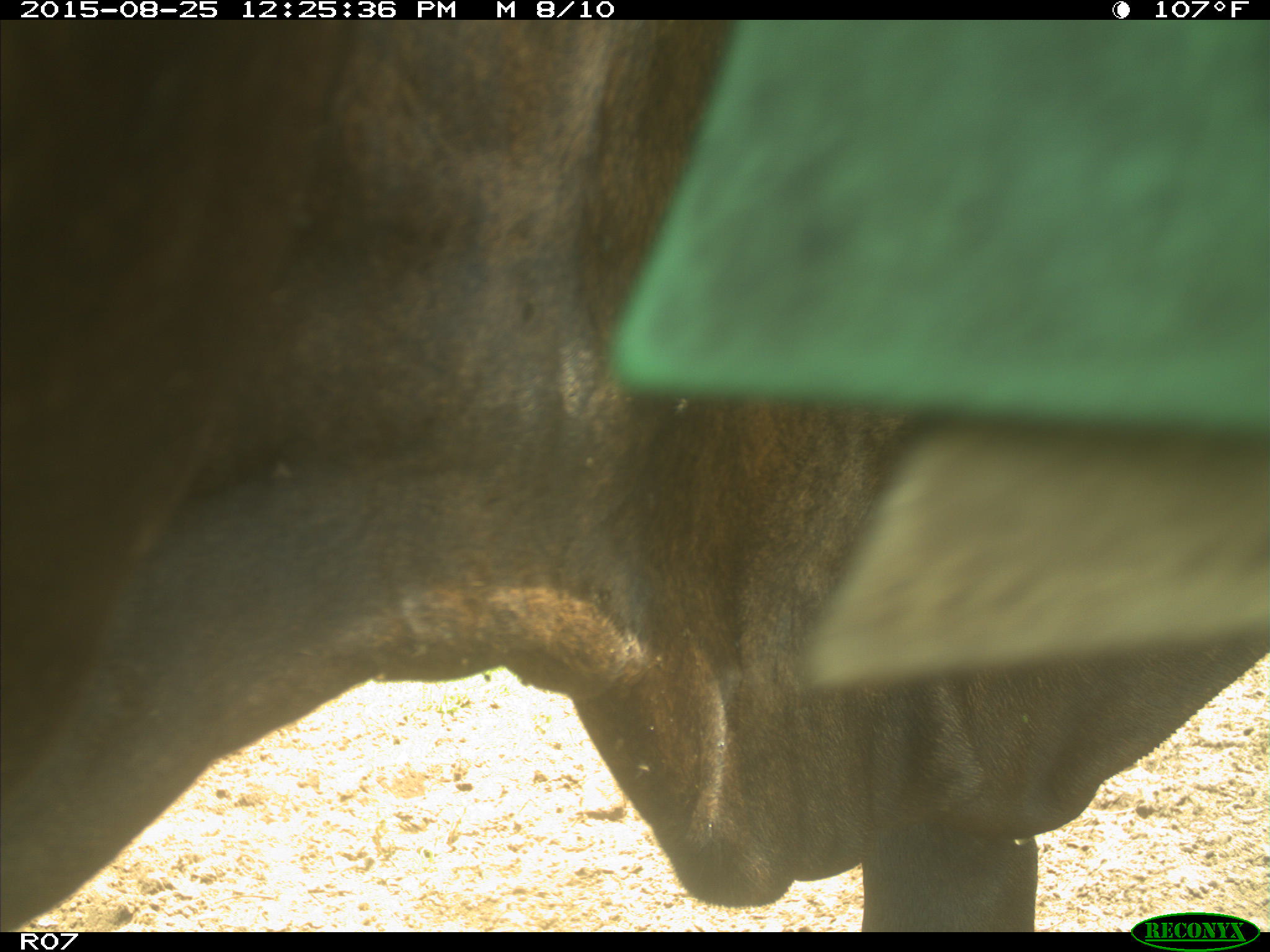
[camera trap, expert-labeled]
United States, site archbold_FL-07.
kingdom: Animalia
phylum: Chordata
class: Mammalia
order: Artiodactyla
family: Bovidae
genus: Bos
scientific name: Bos taurus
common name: domestic cow